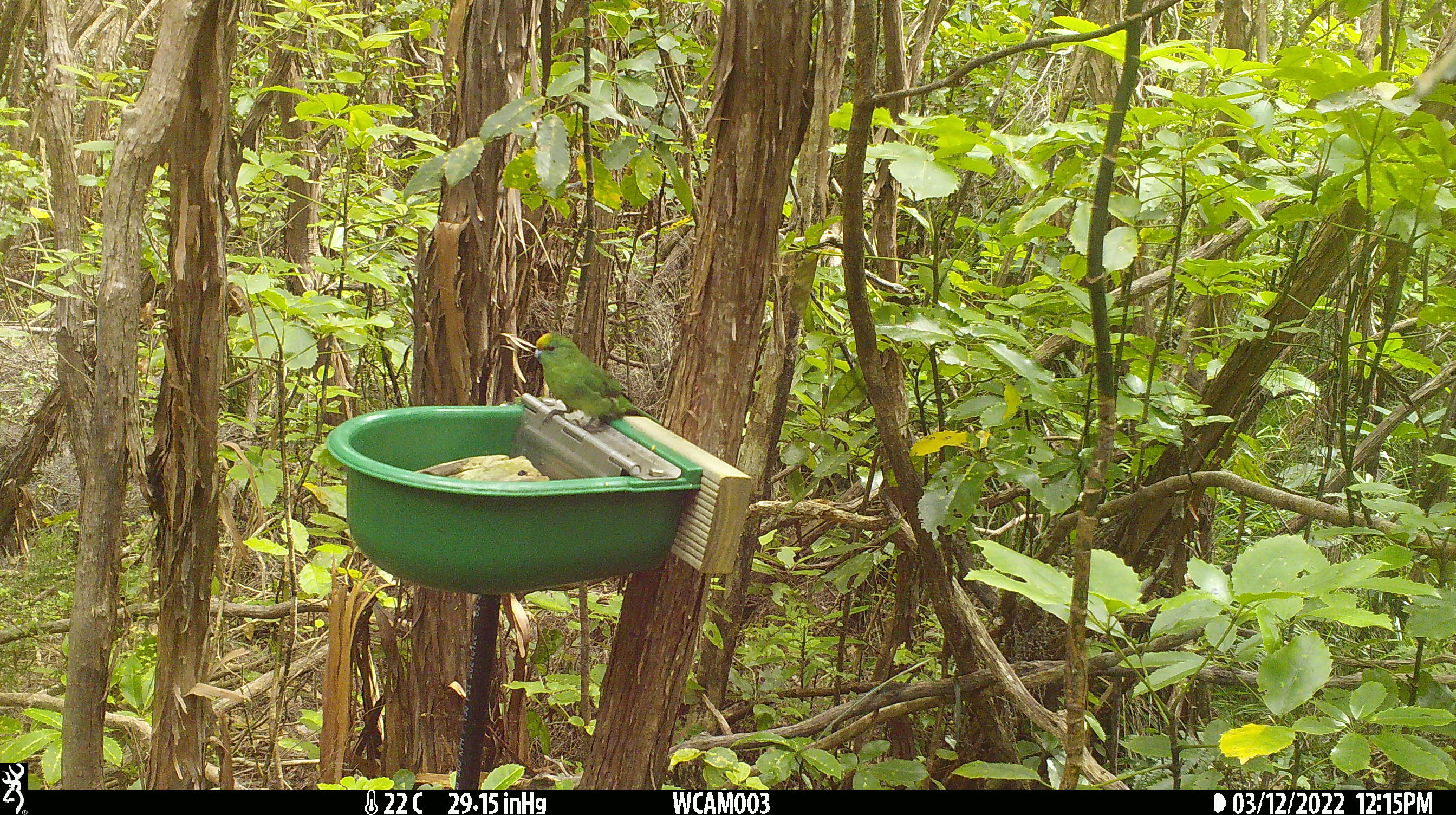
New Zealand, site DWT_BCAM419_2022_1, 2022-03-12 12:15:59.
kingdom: Animalia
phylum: Chordata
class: Aves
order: Psittaciformes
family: Psittaculidae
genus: Cyanoramphus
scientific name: Cyanoramphus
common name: parakeet